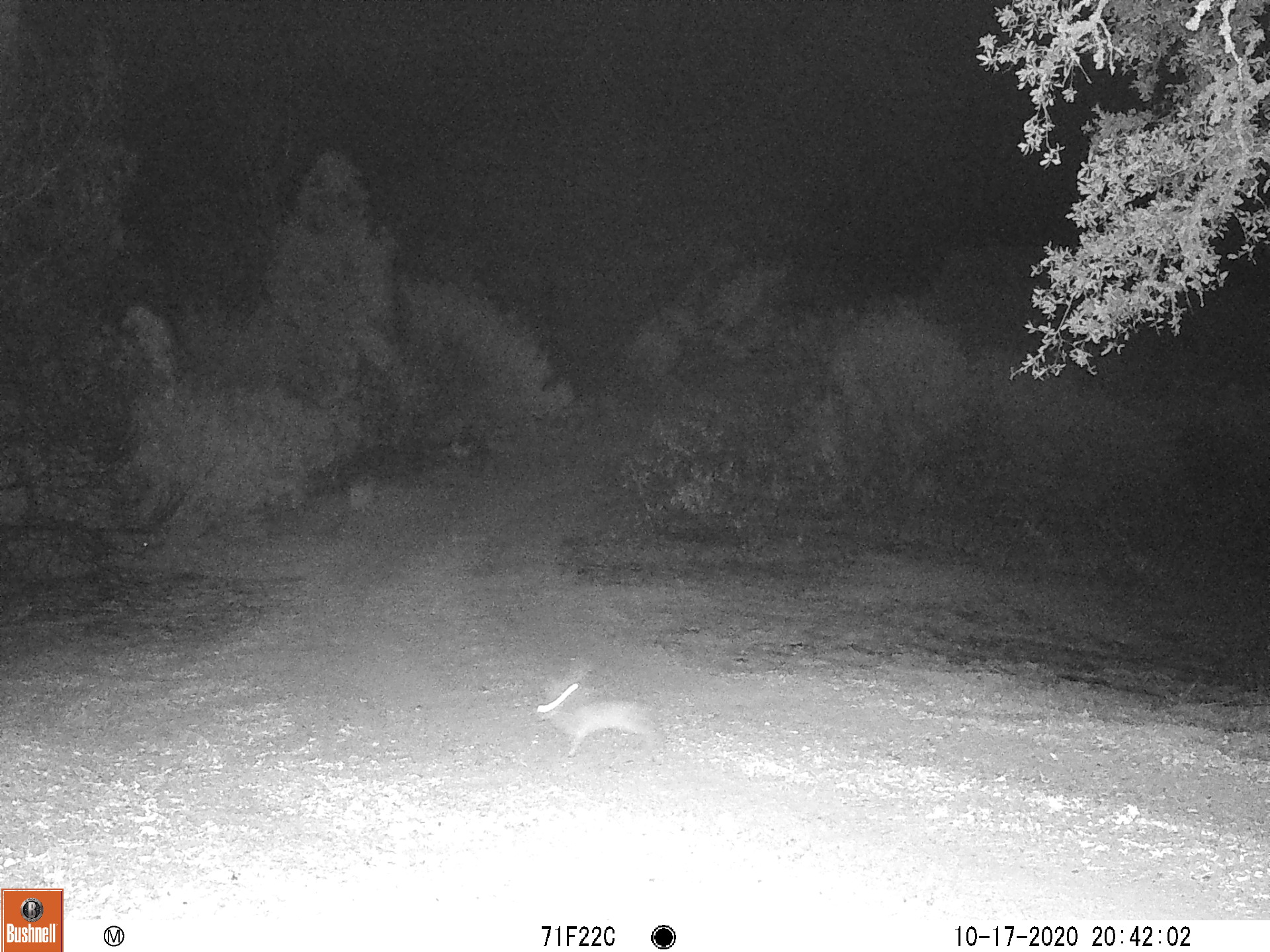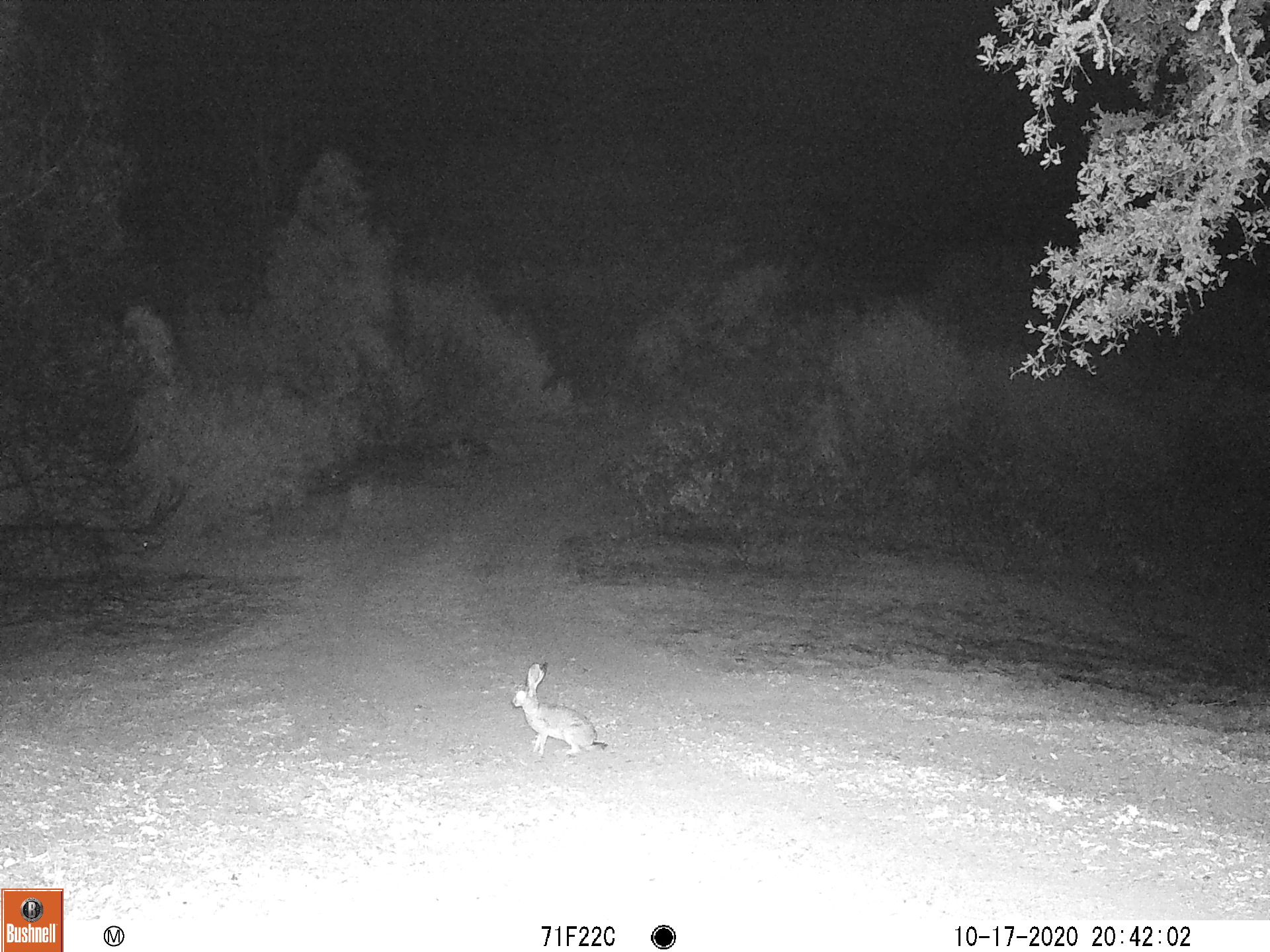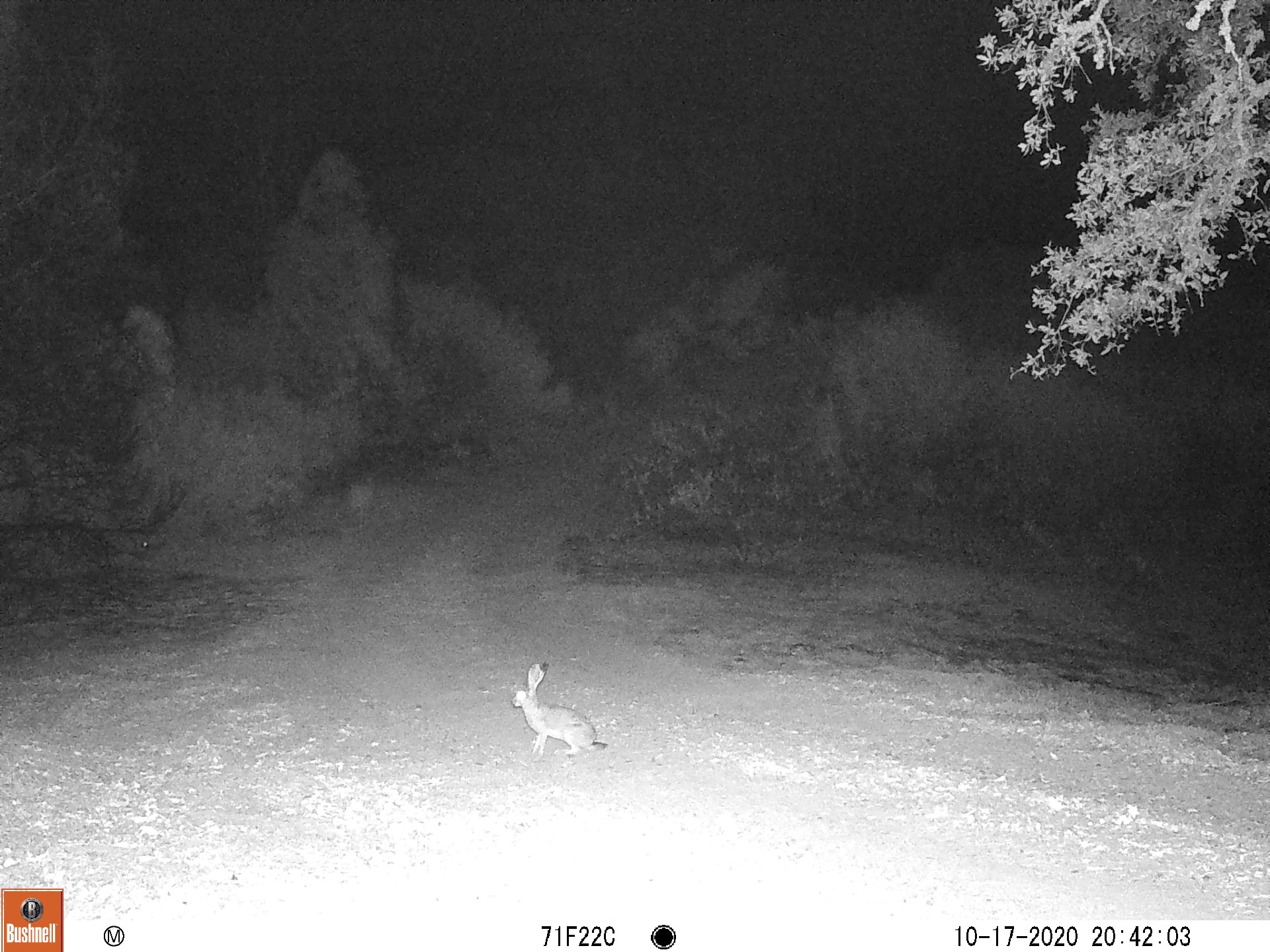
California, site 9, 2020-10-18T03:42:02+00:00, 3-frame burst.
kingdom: Animalia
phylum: Chordata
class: Mammalia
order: Lagomorpha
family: Leporidae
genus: Lepus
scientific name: Lepus californicus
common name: black-tailed jackrabbit